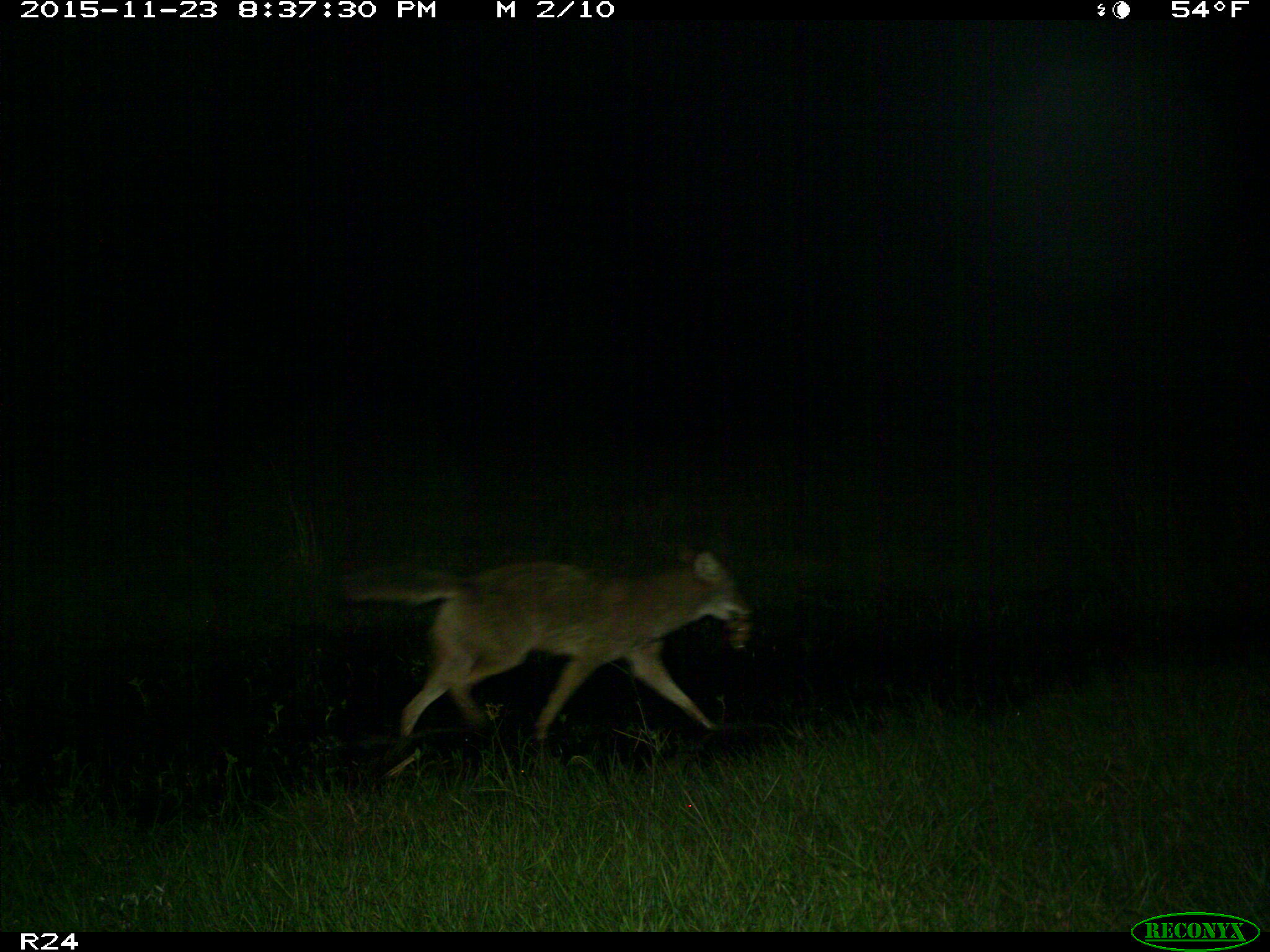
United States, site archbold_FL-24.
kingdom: Animalia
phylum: Chordata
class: Mammalia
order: Carnivora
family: Canidae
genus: Canis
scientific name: Canis latrans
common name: coyote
Canis latrans (coyote).